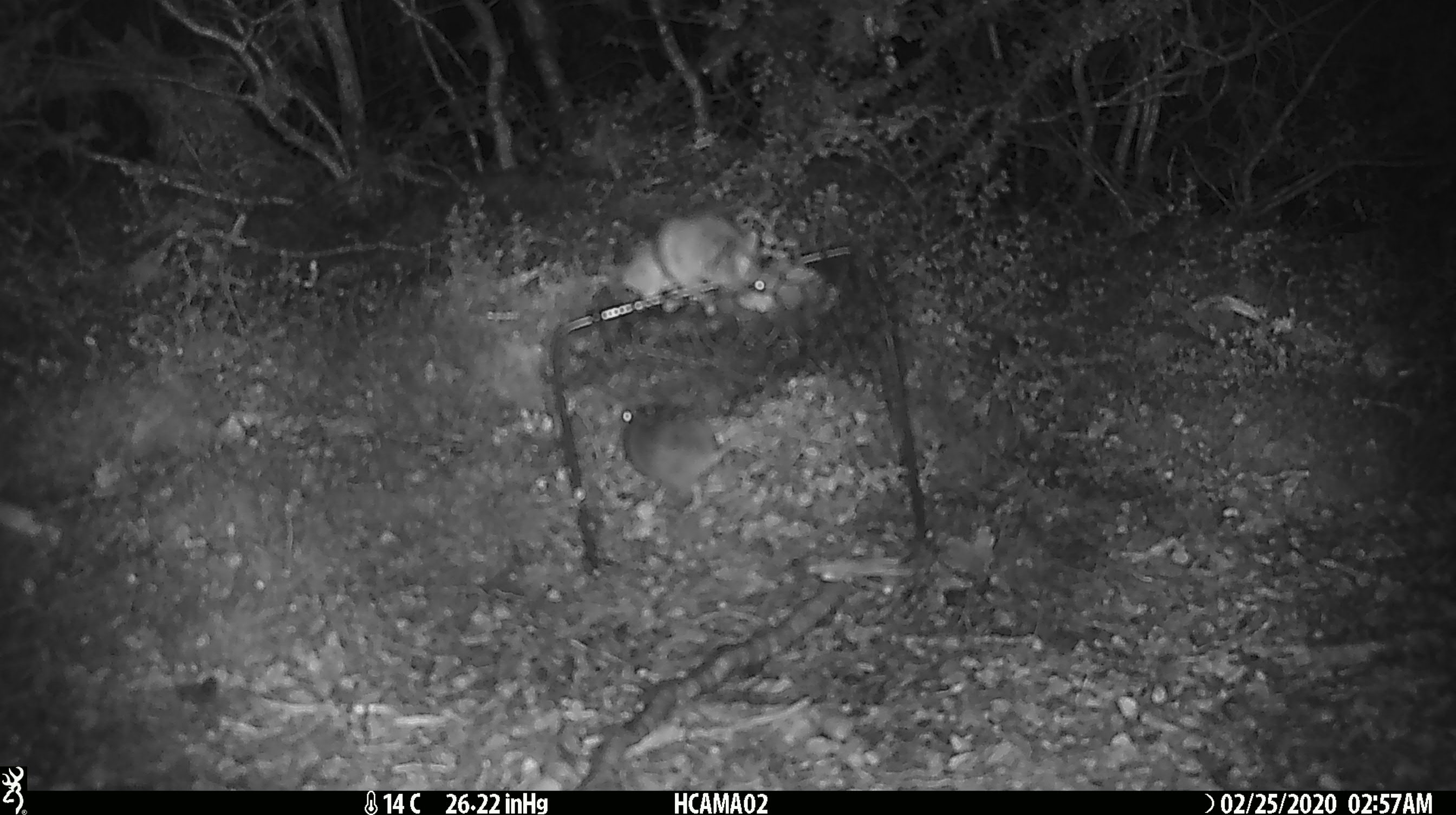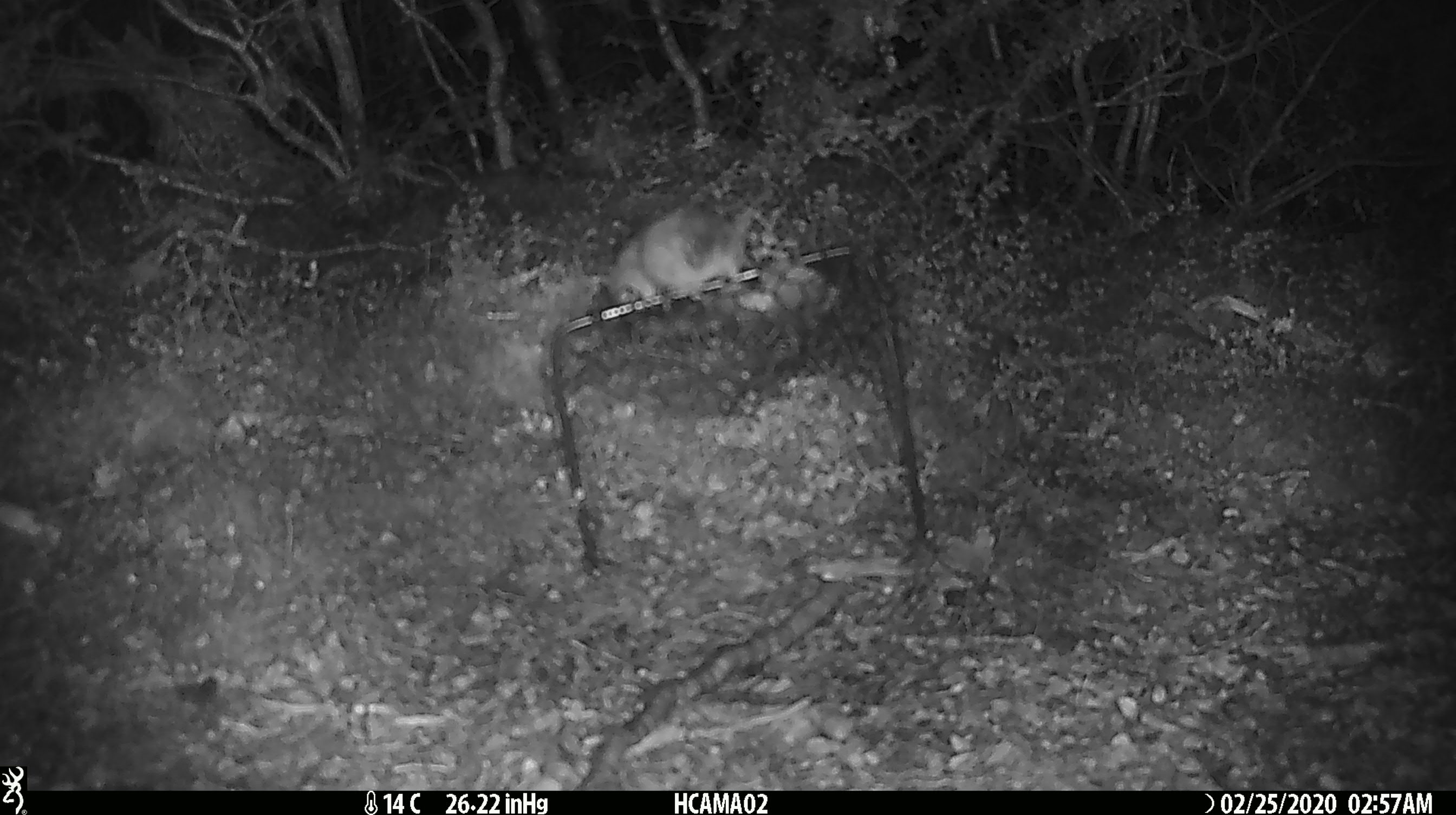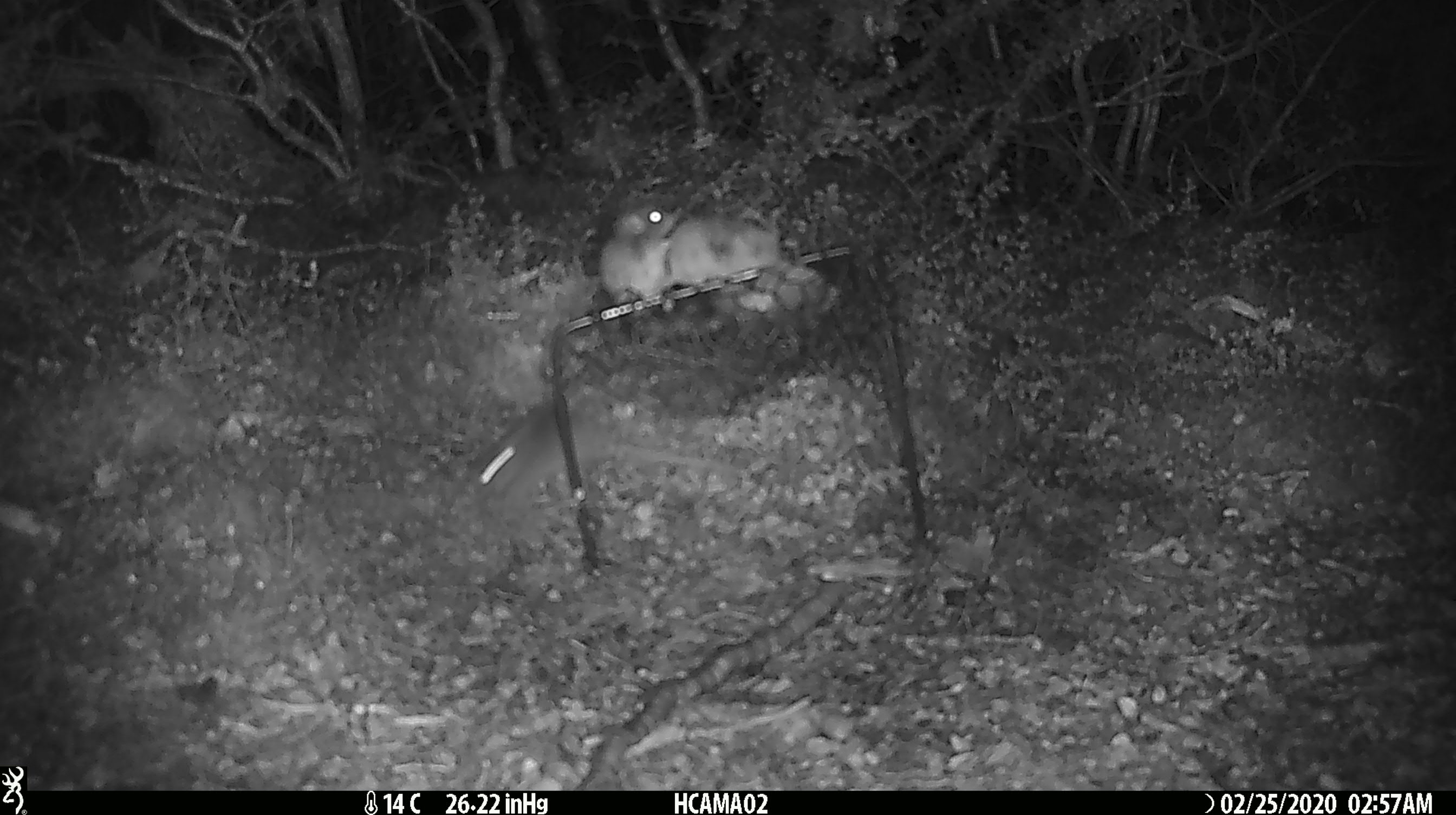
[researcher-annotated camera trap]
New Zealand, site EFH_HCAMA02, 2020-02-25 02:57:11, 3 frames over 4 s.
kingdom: Animalia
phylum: Chordata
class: Mammalia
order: Rodentia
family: Muridae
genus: Mus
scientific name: Mus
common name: mouse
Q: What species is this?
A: Mouse (Mus).